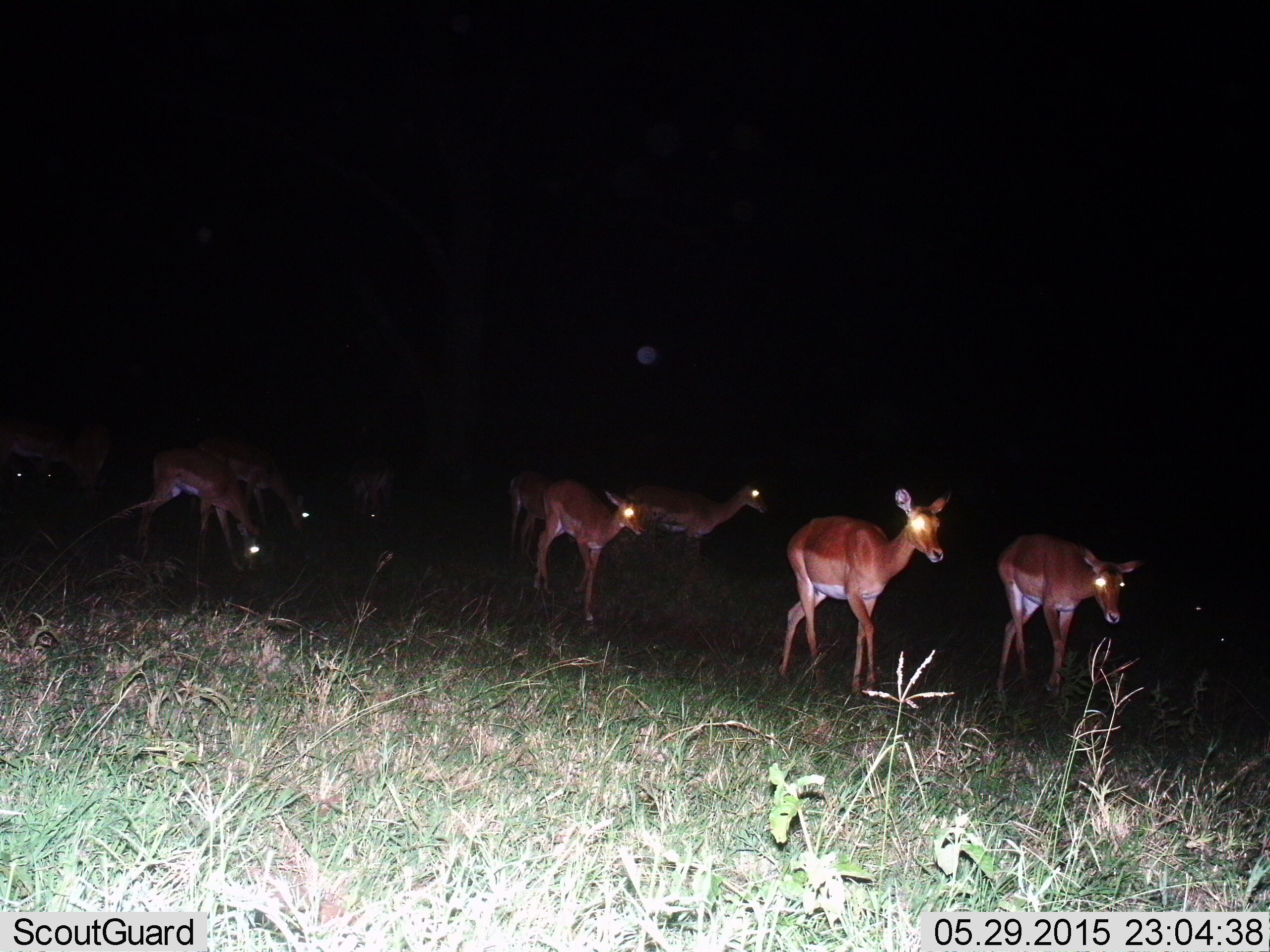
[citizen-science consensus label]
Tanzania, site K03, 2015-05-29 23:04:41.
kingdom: Animalia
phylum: Chordata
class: Mammalia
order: Artiodactyla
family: Bovidae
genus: Aepyceros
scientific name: Aepyceros melampus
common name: impala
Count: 10.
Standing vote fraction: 60%.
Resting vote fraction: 0%.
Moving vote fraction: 100%.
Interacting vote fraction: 0%.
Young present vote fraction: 0%.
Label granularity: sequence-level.